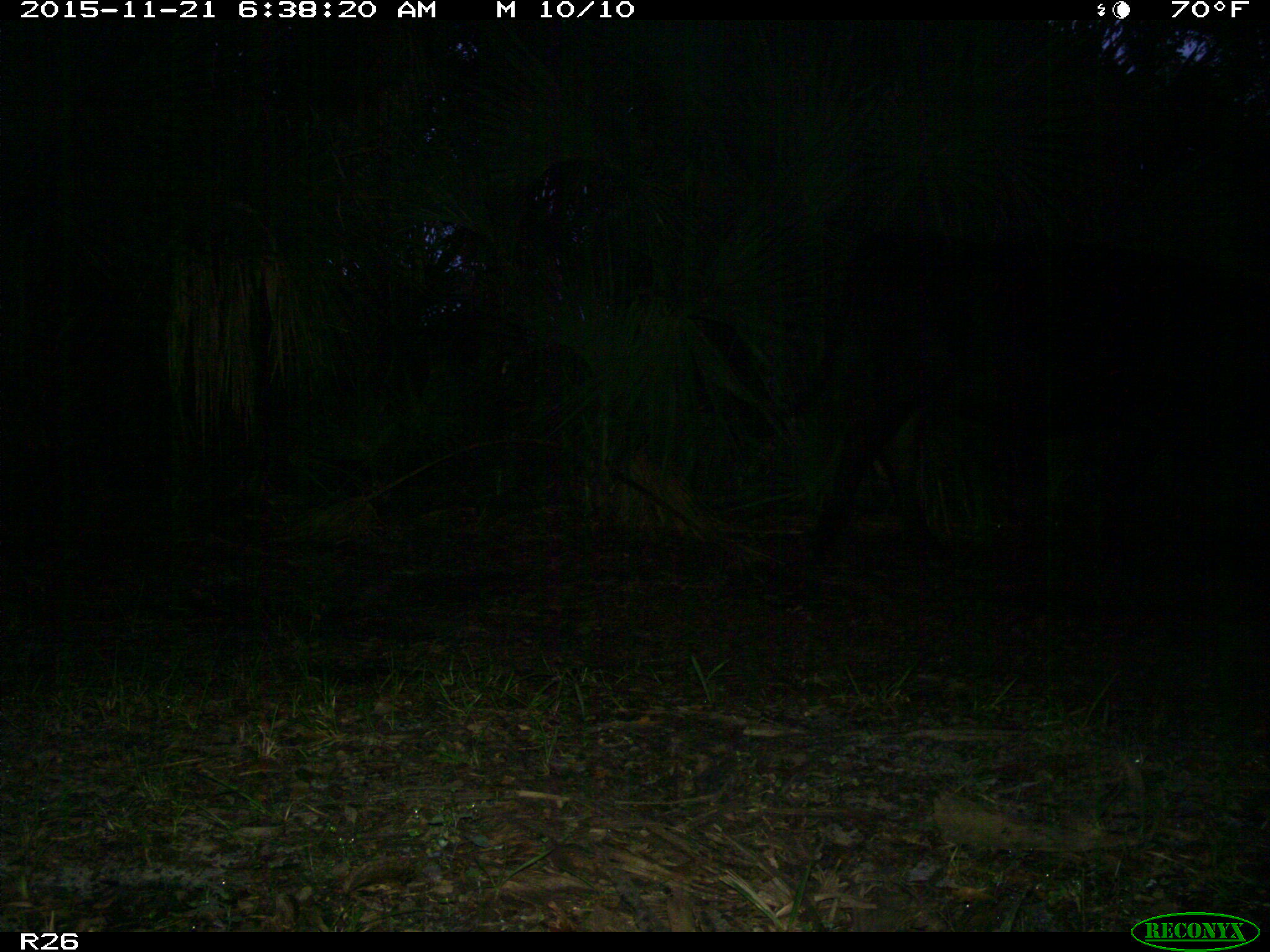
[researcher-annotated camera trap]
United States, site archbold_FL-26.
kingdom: Animalia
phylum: Chordata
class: Mammalia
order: Artiodactyla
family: Bovidae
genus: Bos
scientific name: Bos taurus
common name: domestic cow